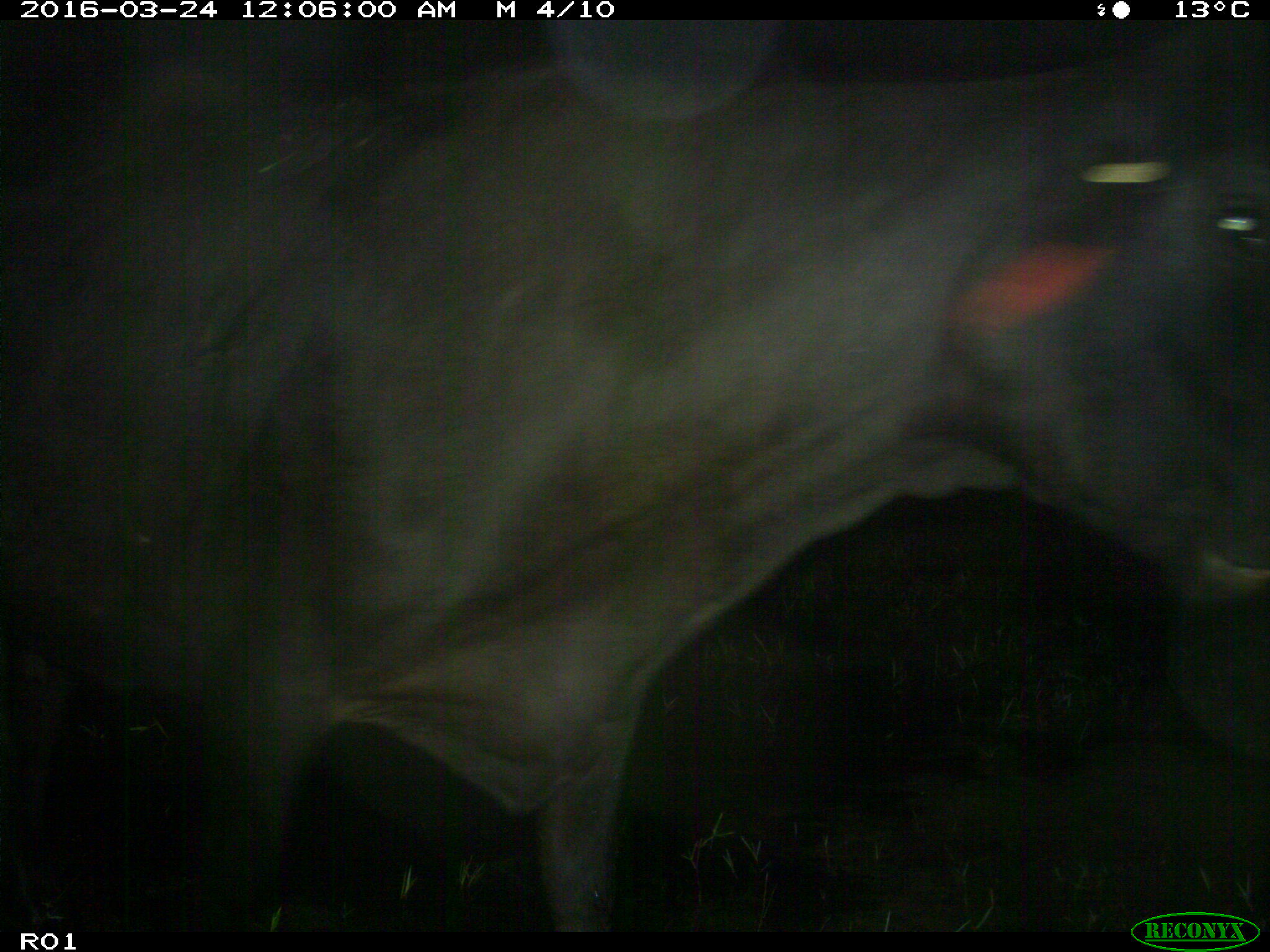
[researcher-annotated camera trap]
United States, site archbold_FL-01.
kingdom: Animalia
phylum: Chordata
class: Mammalia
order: Artiodactyla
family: Bovidae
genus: Bos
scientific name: Bos taurus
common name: domestic cow